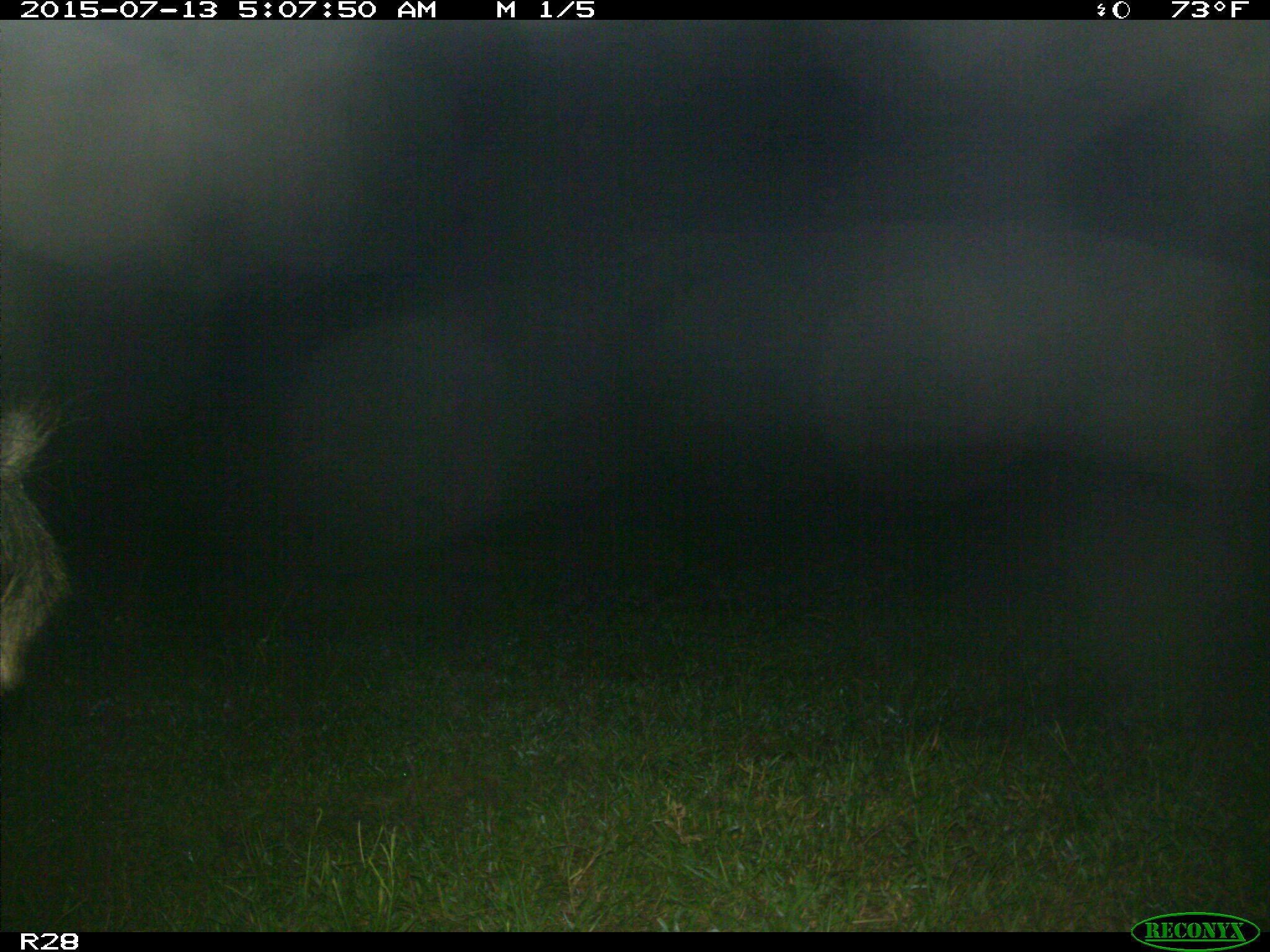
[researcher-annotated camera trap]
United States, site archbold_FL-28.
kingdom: Animalia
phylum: Chordata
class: Mammalia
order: Artiodactyla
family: Suidae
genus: Sus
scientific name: Sus scrofa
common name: wild boar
Sus scrofa (wild boar).